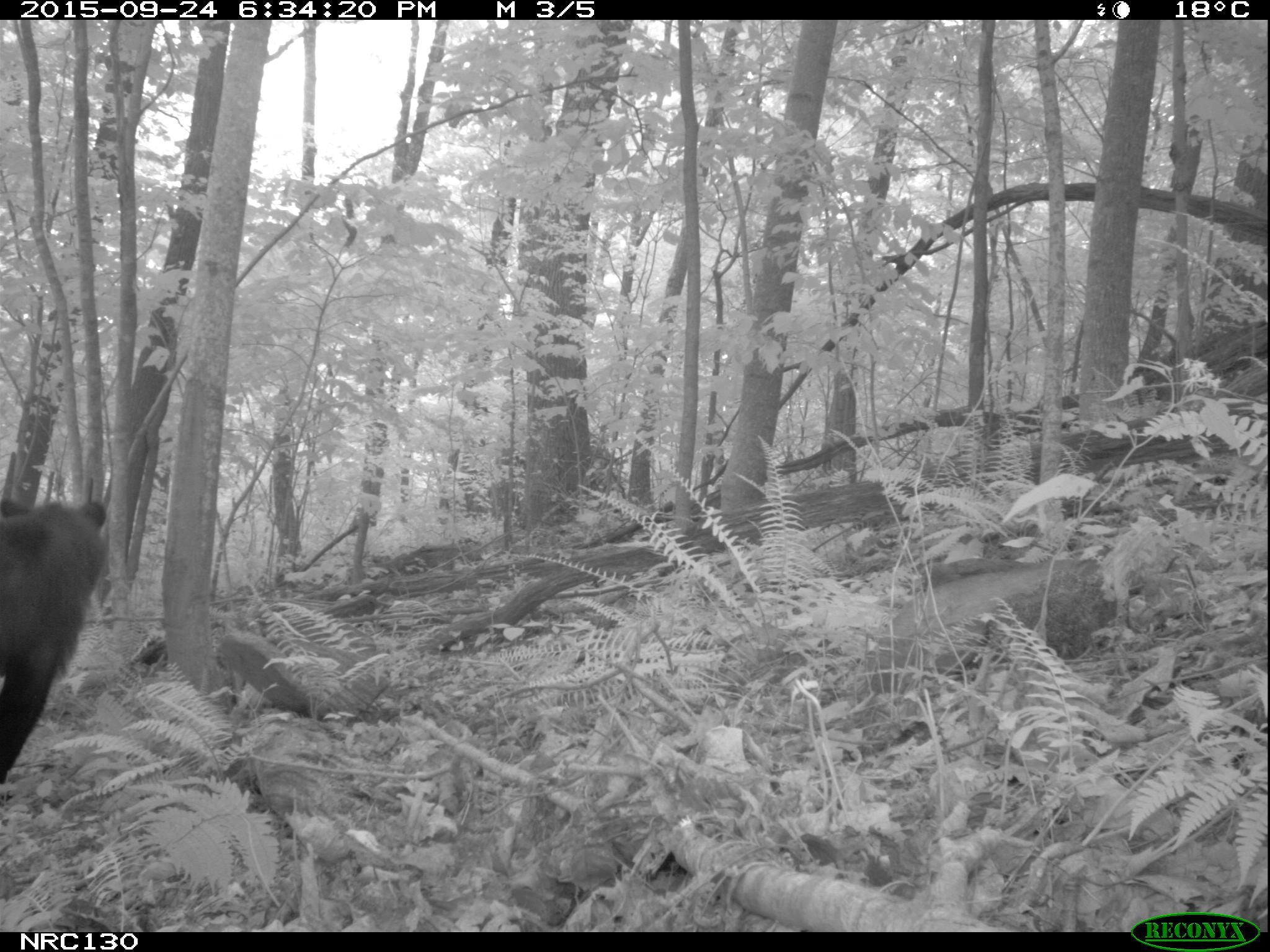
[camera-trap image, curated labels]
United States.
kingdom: Animalia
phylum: Chordata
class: Mammalia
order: Carnivora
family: Ursidae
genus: Ursus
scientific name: Ursus americanus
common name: american black bear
American Black Bear (Ursus americanus).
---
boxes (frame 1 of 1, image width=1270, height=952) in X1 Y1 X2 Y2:
American Black Bear: 0 457 127 816